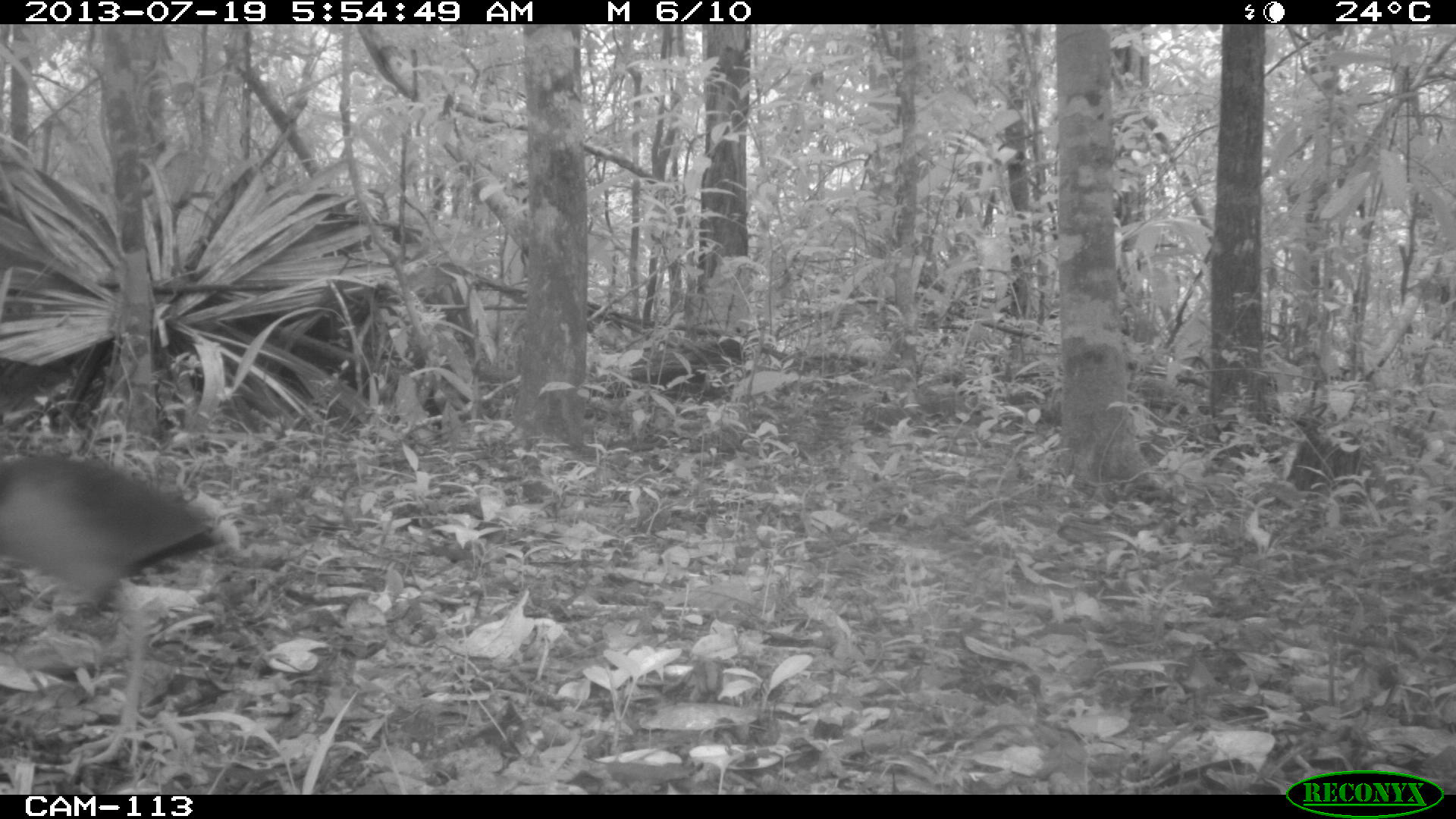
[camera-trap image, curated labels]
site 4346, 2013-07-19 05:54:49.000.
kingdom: Animalia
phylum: Chordata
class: Aves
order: Gruiformes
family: Rallidae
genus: Aramides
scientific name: Aramides cajaneus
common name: gray-necked wood-rail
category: aramides cajanea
Aramides cajanea (gray-necked wood-rail) (Aramides cajaneus), count 1.